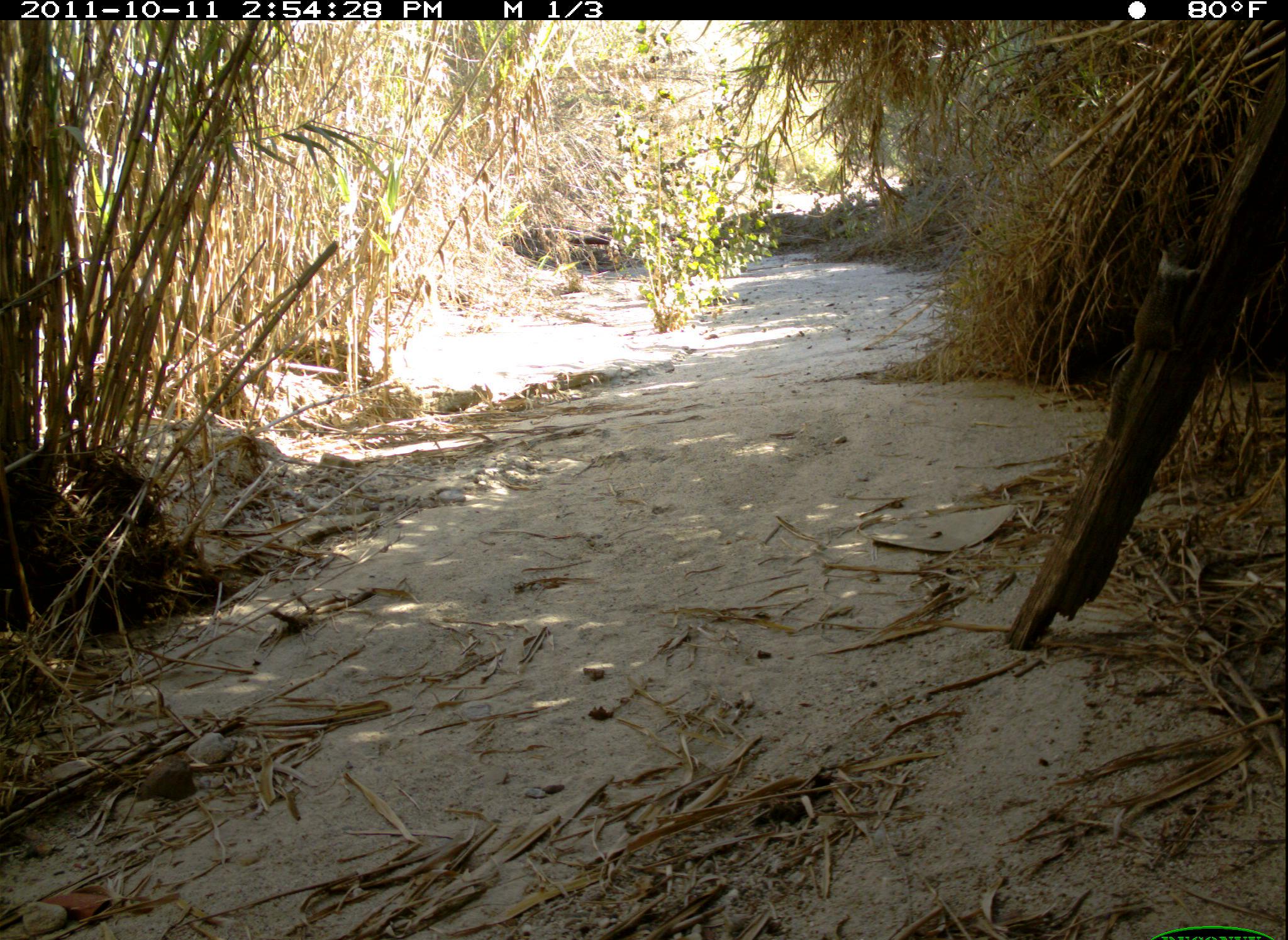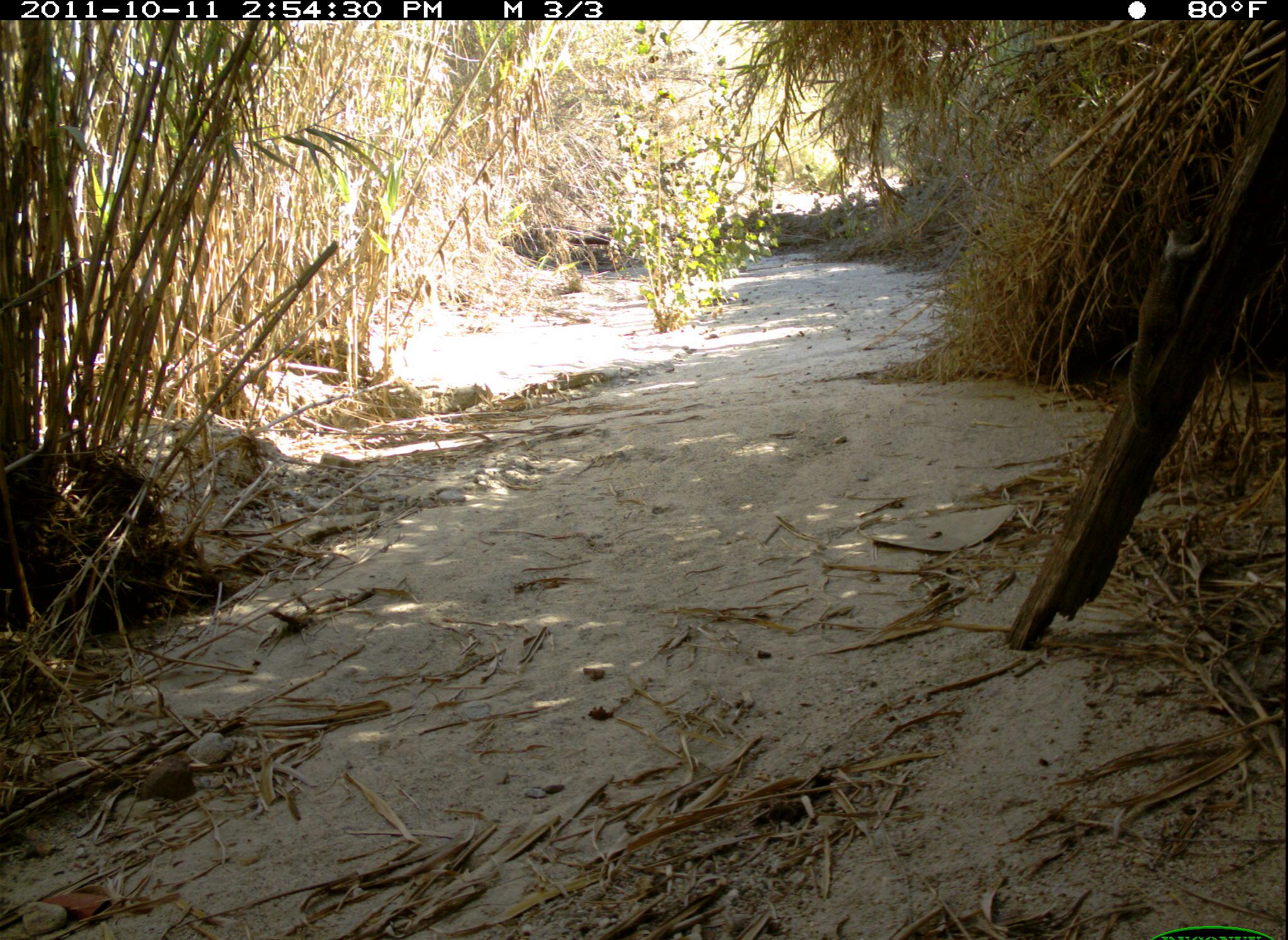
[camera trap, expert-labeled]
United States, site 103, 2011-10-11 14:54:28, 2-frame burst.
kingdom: Animalia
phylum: Chordata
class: Mammalia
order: Rodentia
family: Sciuridae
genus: Sciurus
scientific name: Sciurus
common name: squirrel